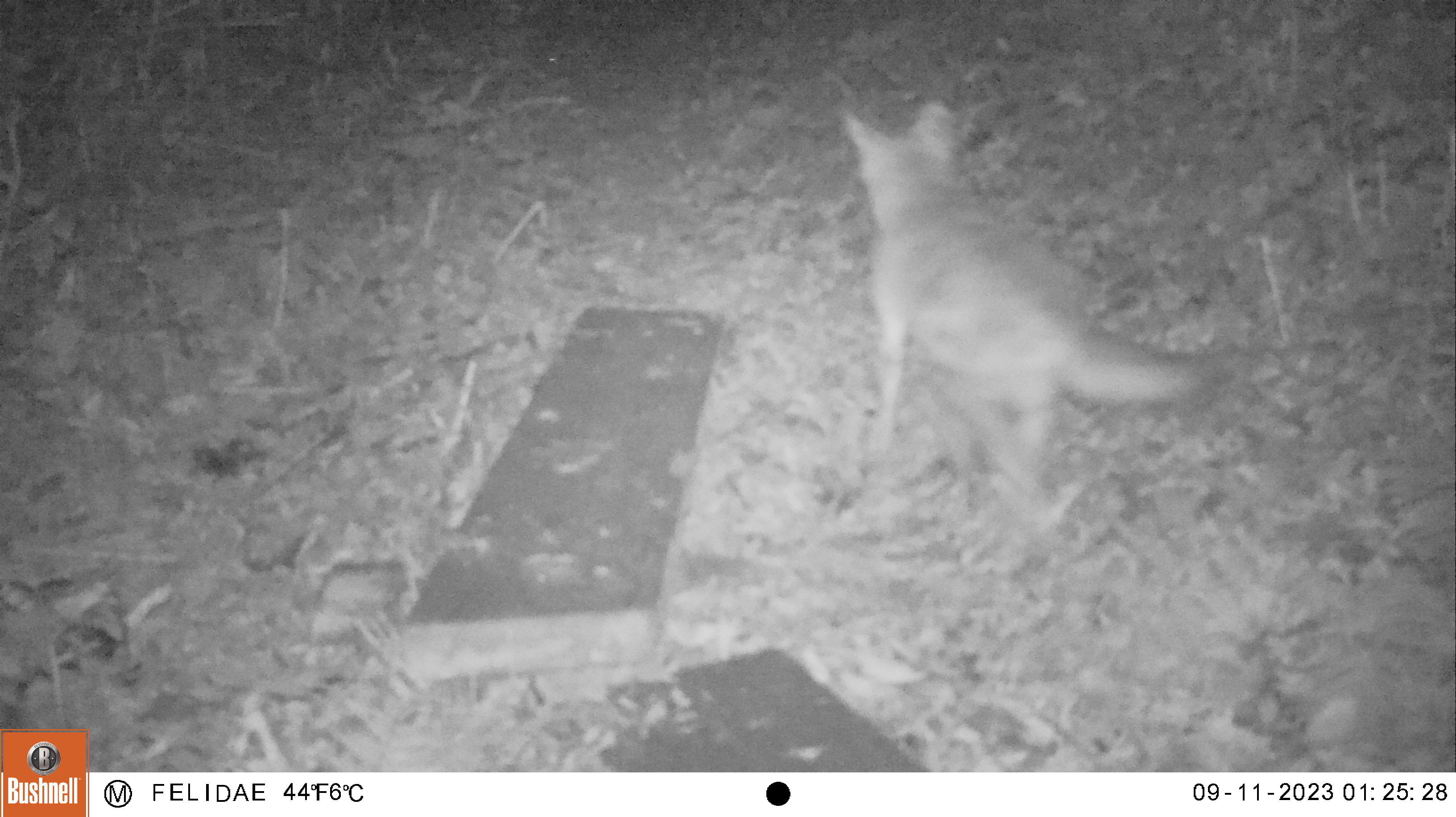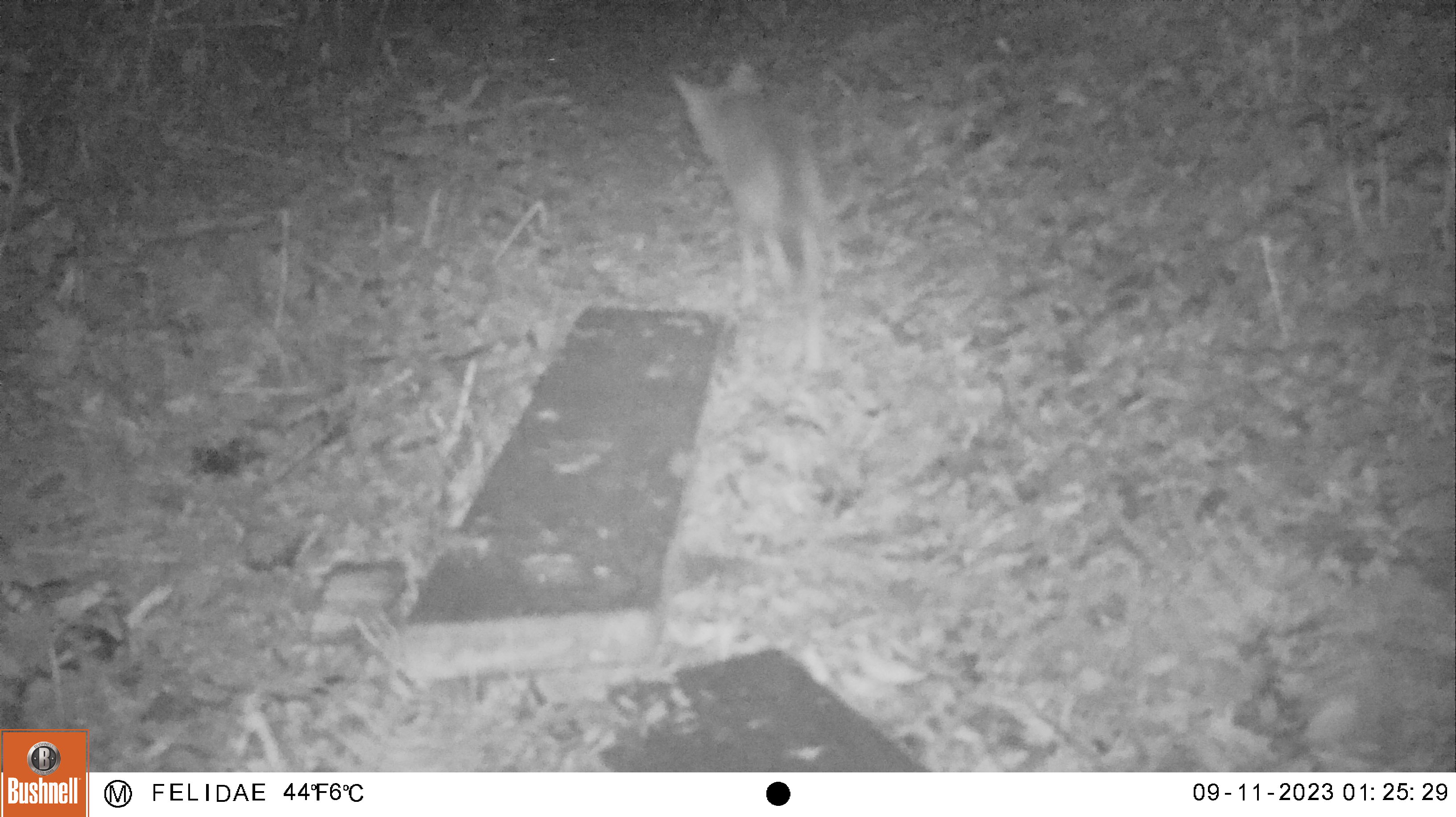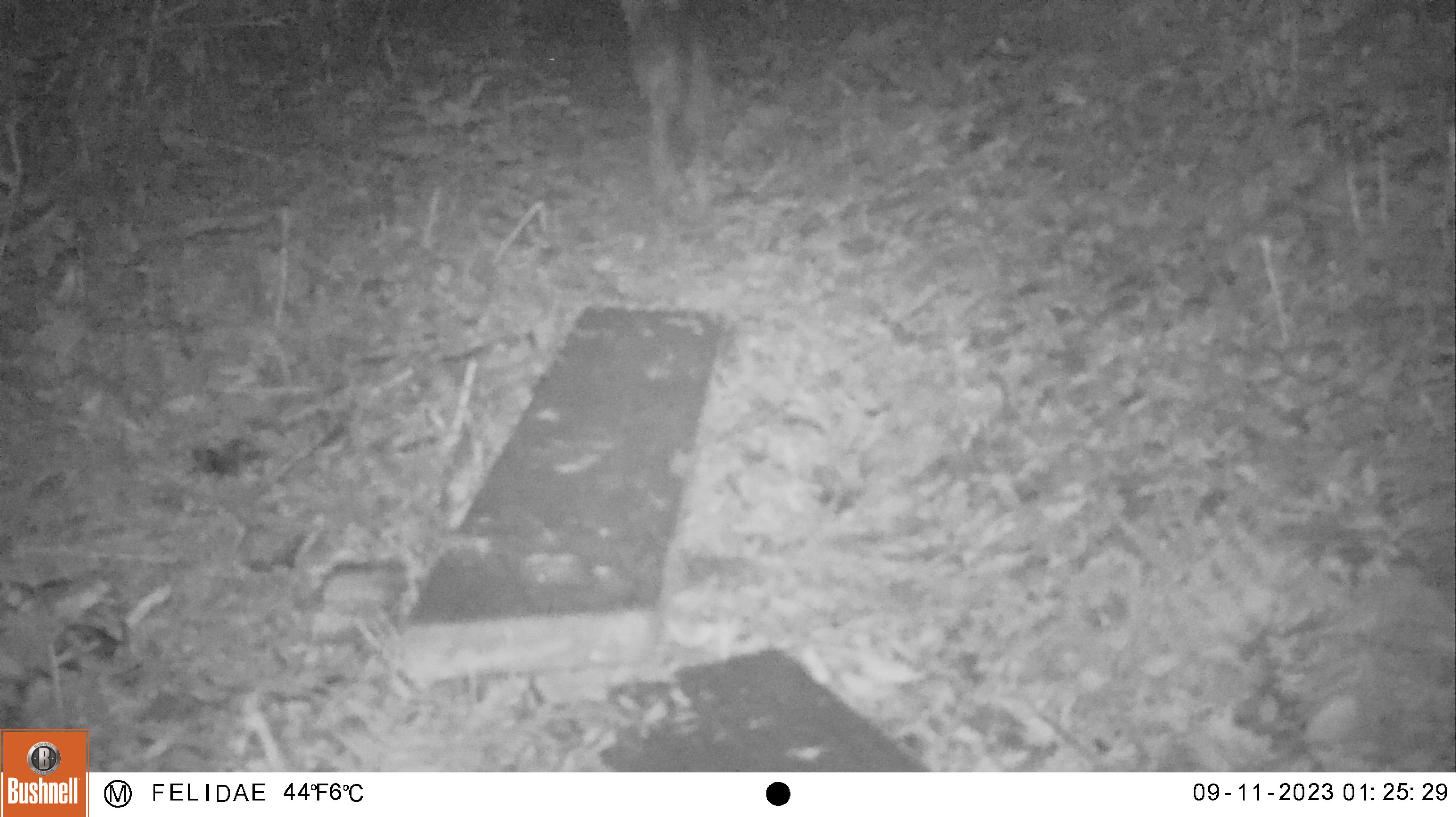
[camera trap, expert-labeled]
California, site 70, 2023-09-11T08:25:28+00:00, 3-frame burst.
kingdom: Animalia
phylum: Chordata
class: Mammalia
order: Carnivora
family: Canidae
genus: Canis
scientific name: Canis latrans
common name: coyote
Coyote (Canis latrans).